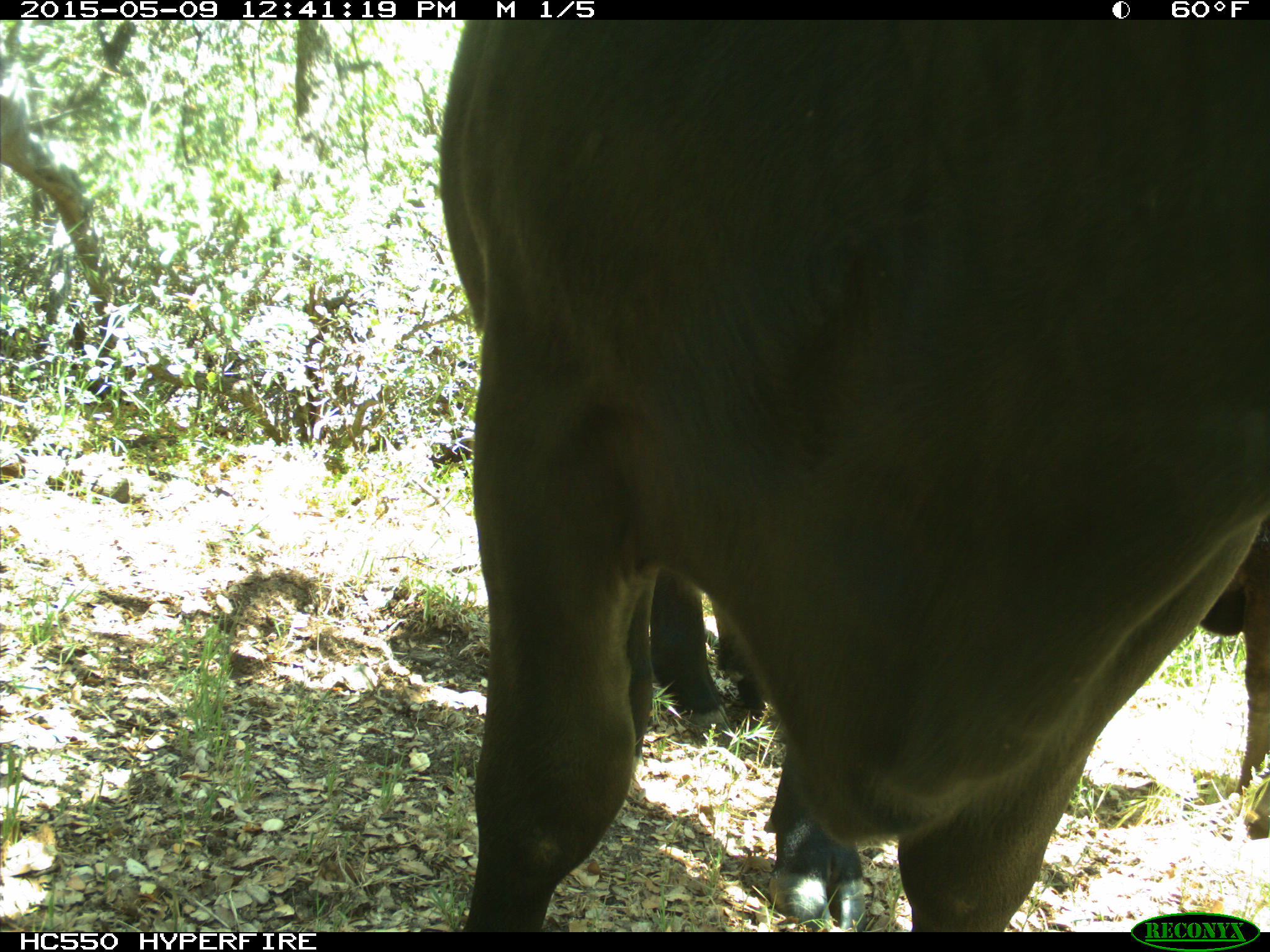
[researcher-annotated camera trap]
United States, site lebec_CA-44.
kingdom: Animalia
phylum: Chordata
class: Mammalia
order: Artiodactyla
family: Bovidae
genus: Bos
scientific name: Bos taurus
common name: domestic cow